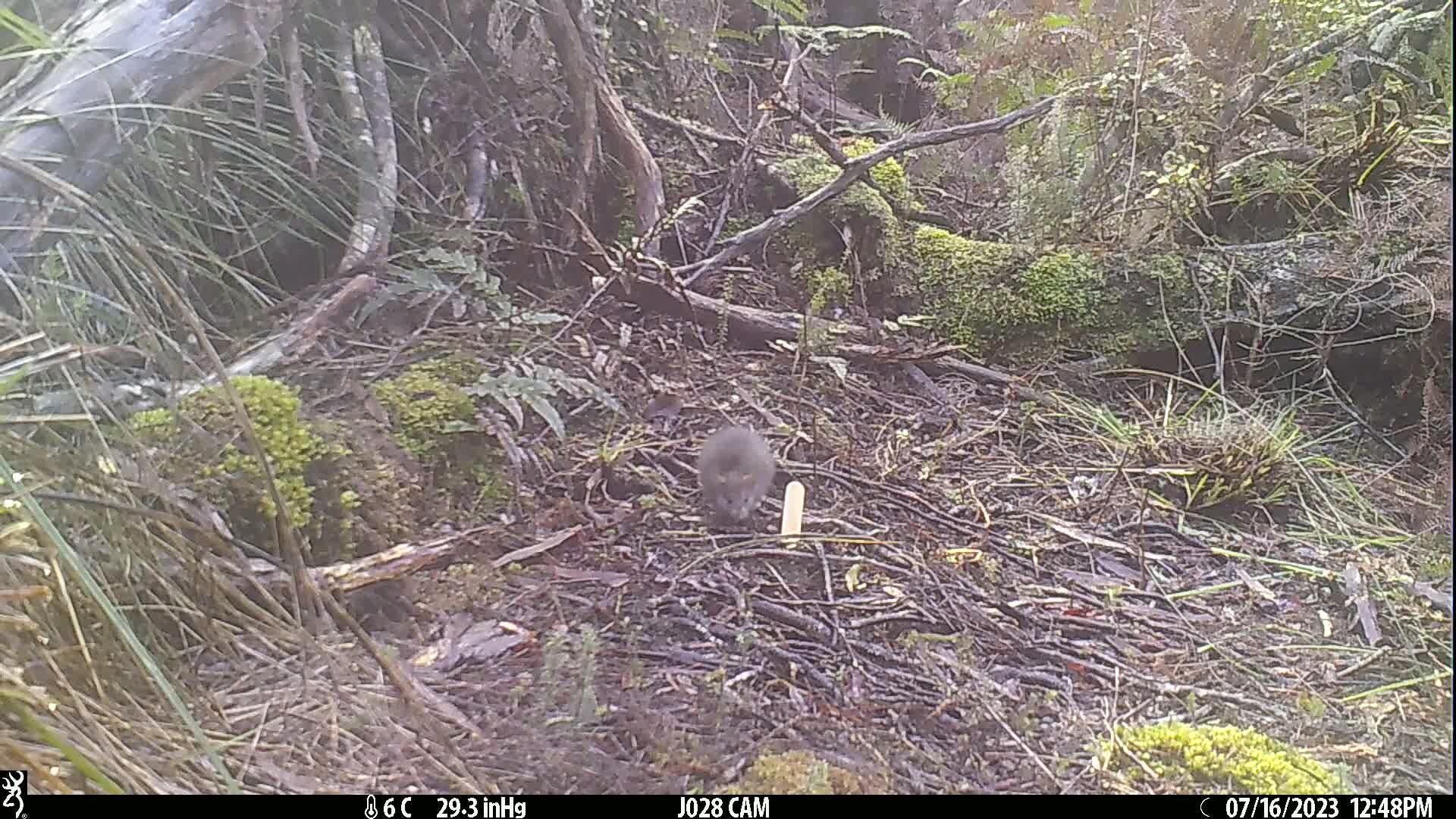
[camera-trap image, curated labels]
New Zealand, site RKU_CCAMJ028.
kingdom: Animalia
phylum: Chordata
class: Mammalia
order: Rodentia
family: Muridae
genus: Rattus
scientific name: Rattus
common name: rat